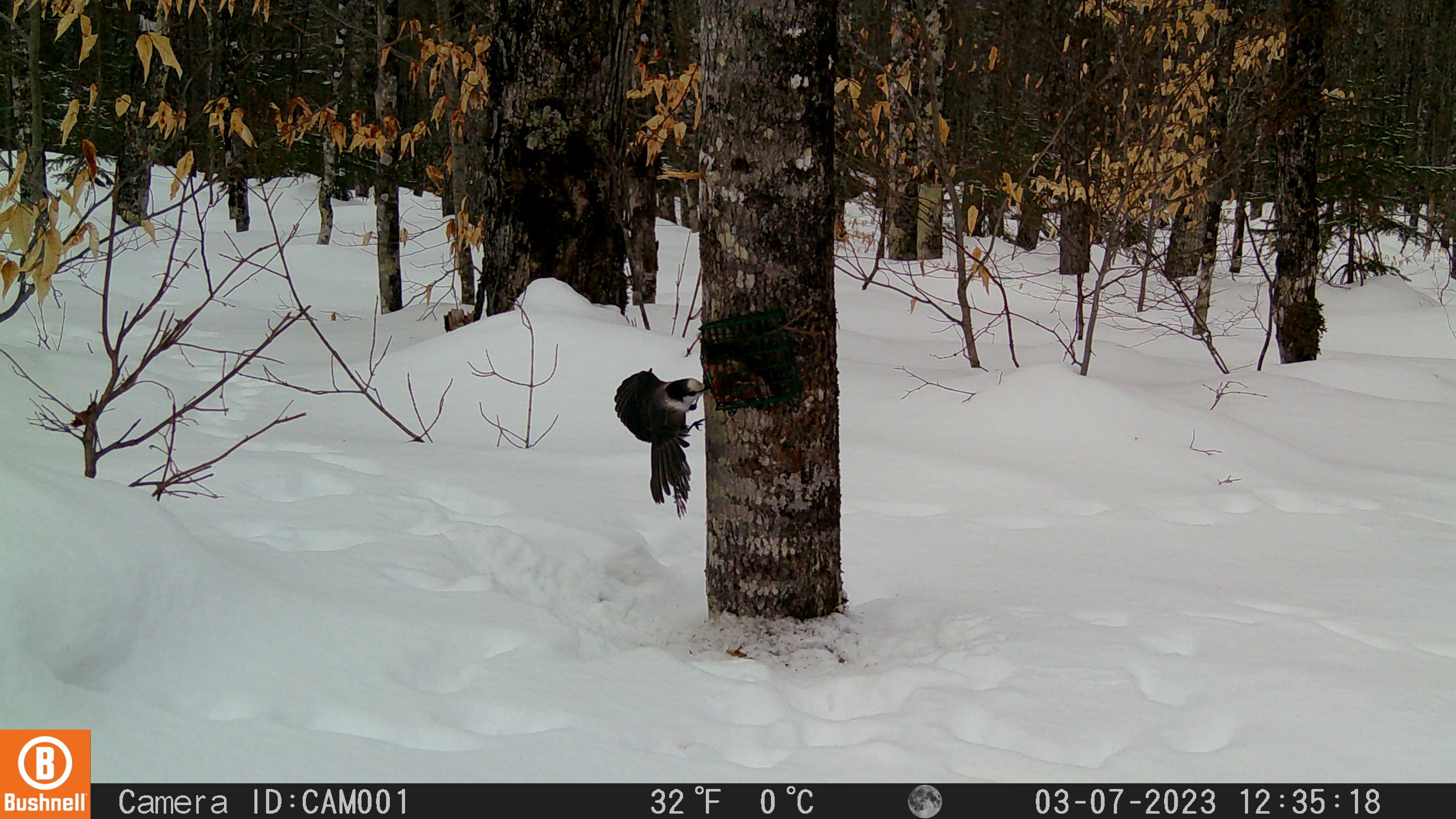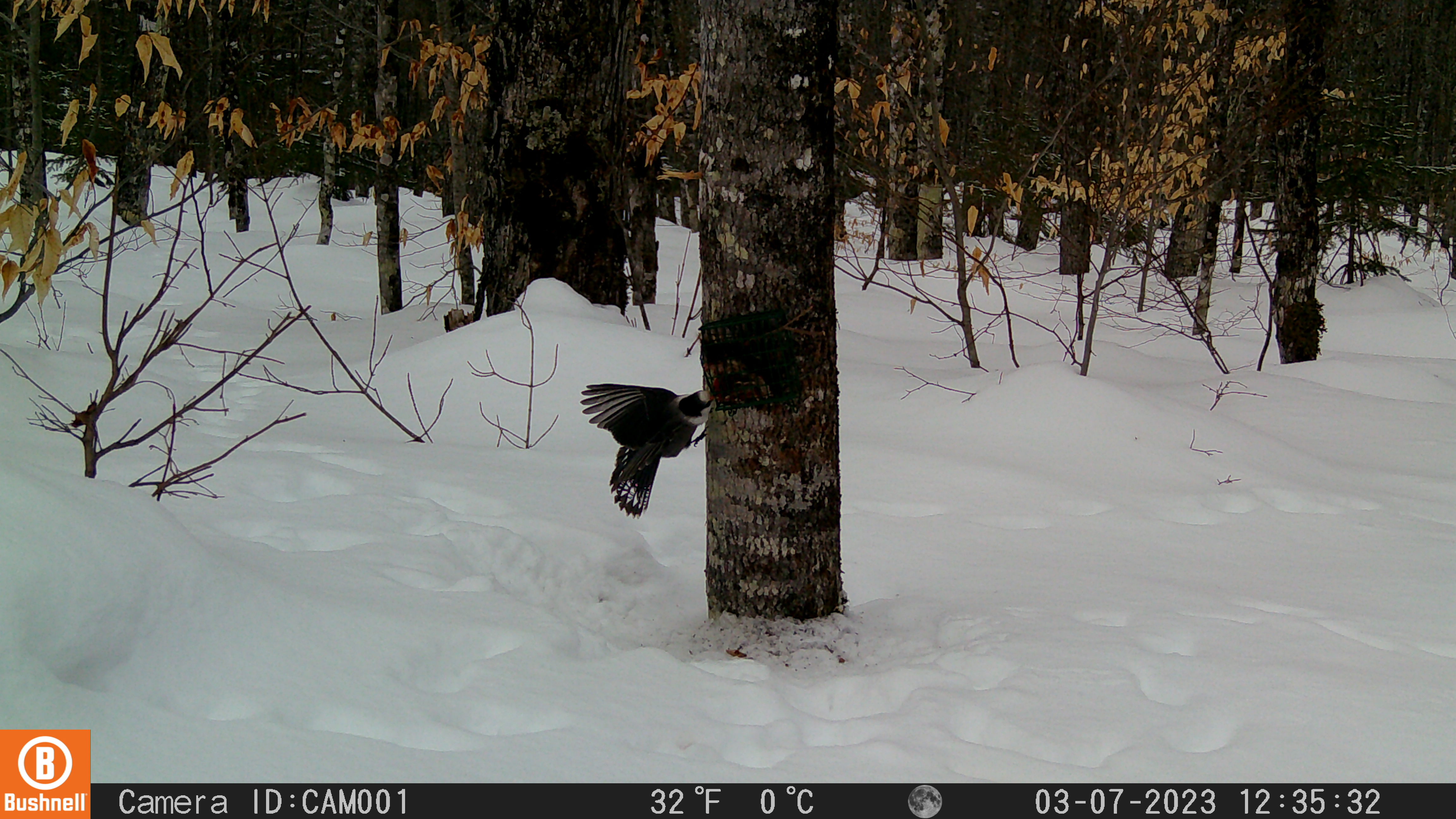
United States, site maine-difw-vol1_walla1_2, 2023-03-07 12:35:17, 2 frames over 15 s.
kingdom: Animalia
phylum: Chordata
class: Aves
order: Passeriformes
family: Corvidae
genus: Perisoreus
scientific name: Perisoreus canadensis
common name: canada jay